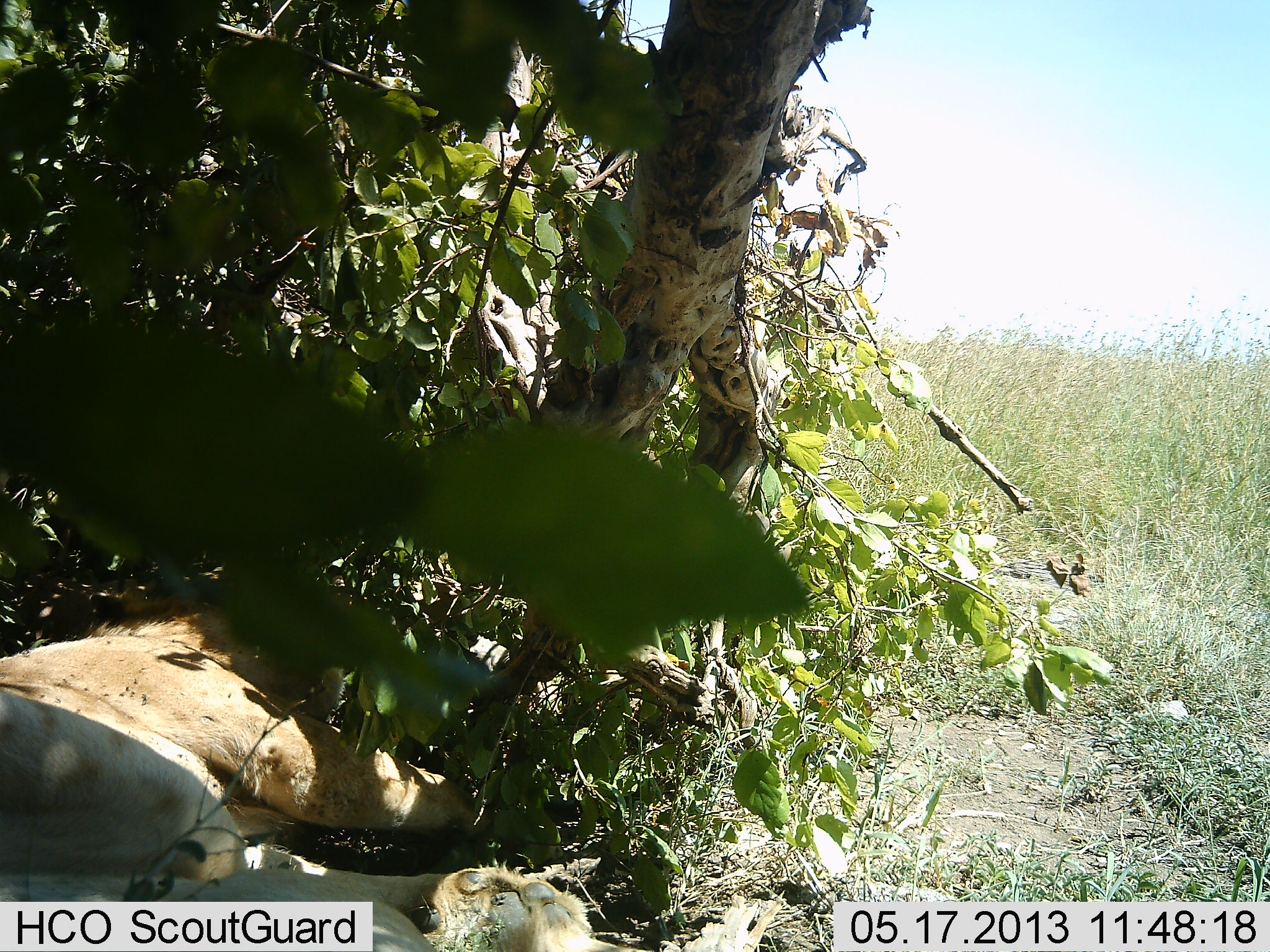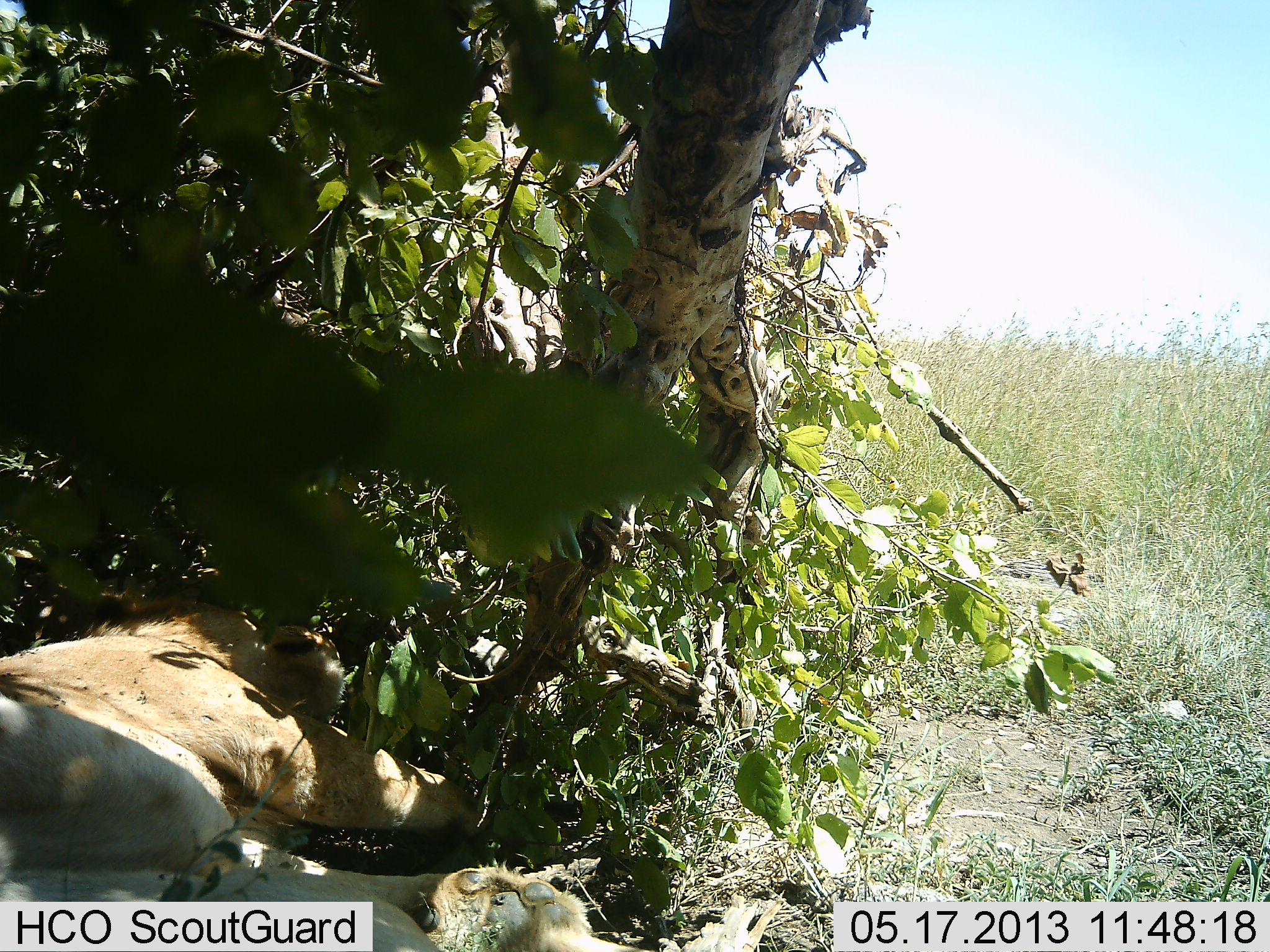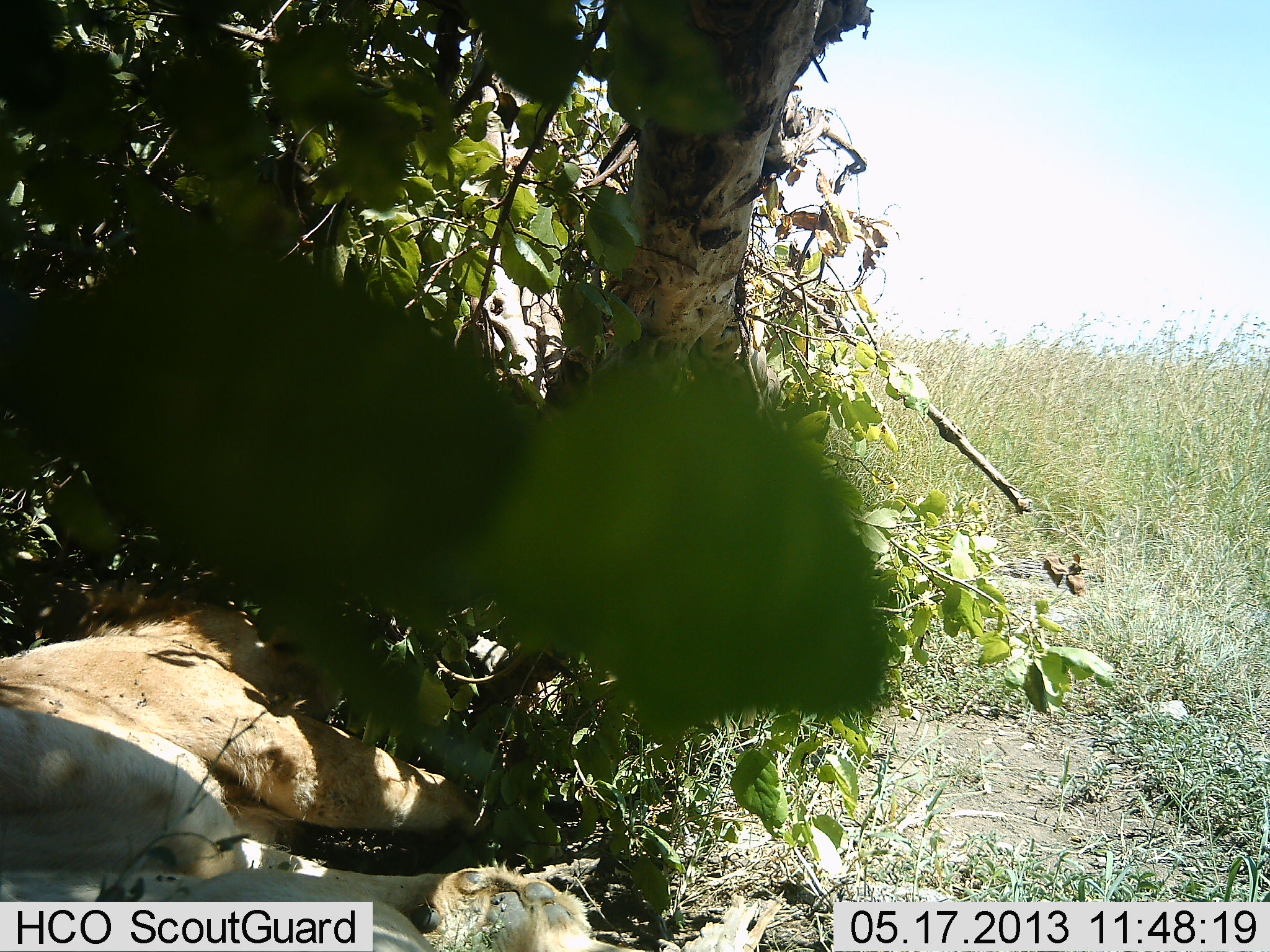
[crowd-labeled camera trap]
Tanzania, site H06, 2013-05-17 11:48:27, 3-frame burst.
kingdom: Animalia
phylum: Chordata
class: Mammalia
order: Carnivora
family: Felidae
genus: Panthera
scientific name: Panthera leo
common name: lion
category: lionfemale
Lionfemale (lion) (Panthera leo), count 1. Behavior (volunteer vote fractions): standing 0%, resting 100%, moving 0%, interacting 0%. Young present (vote fraction): 0%. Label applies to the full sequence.